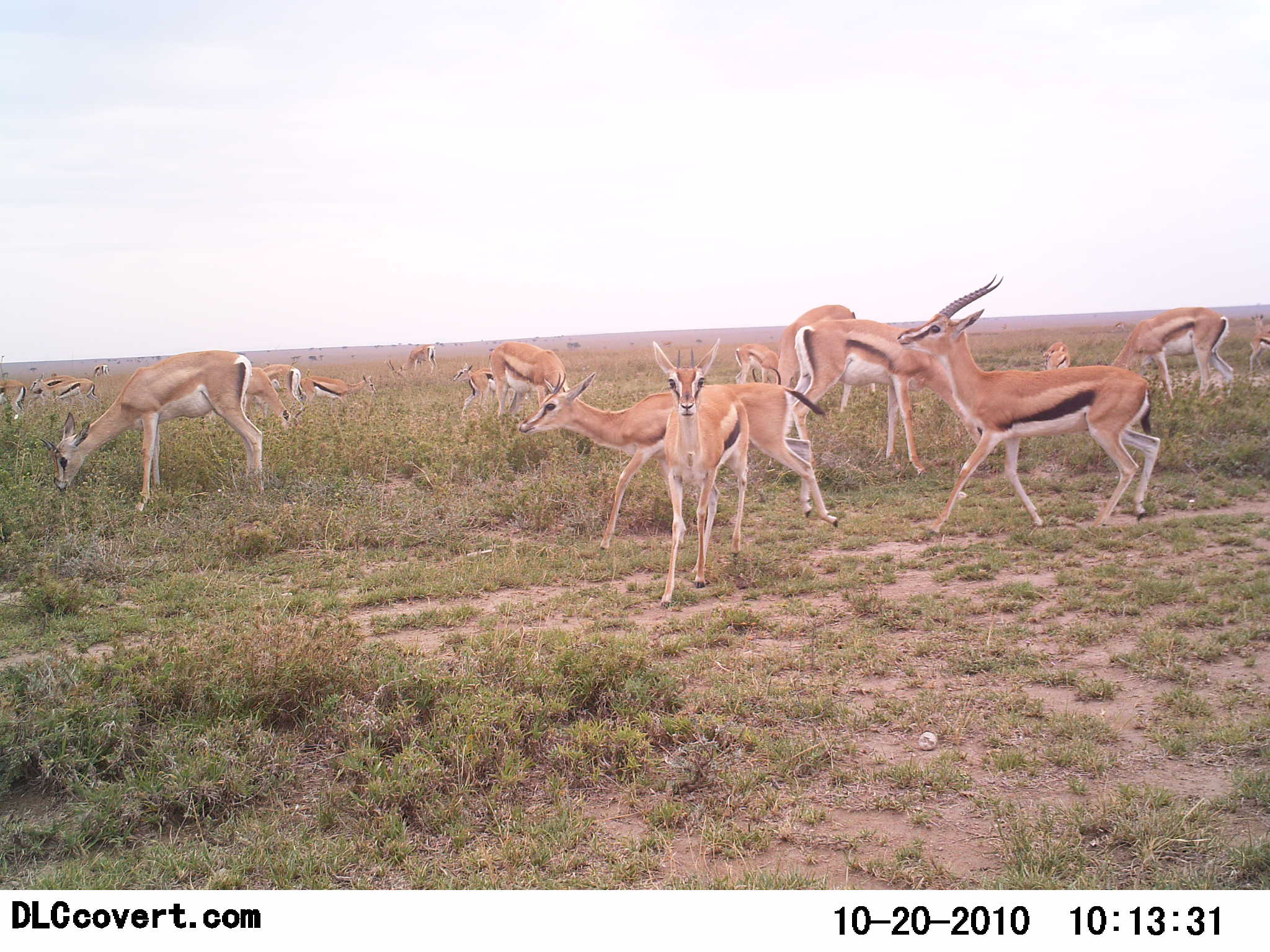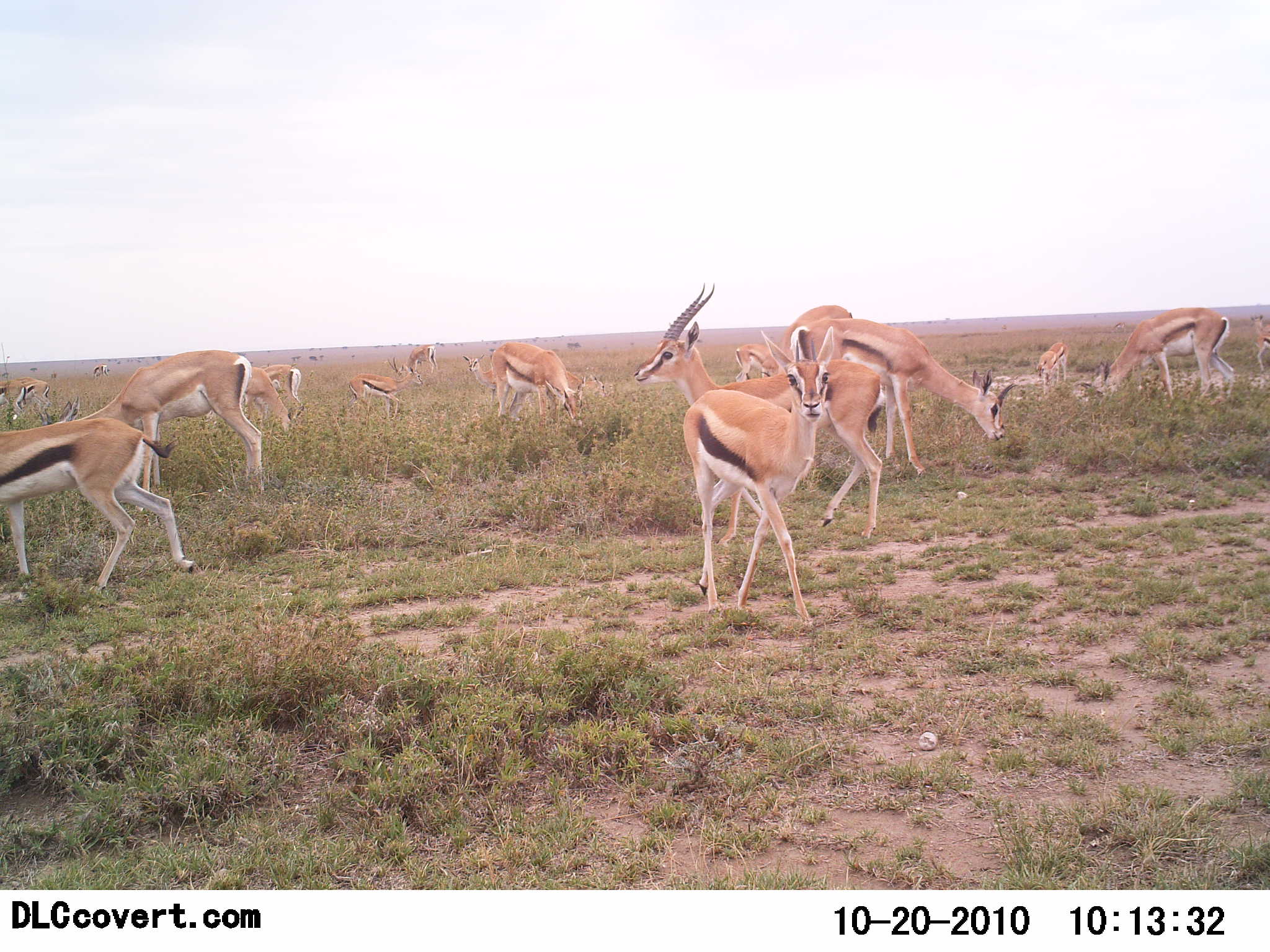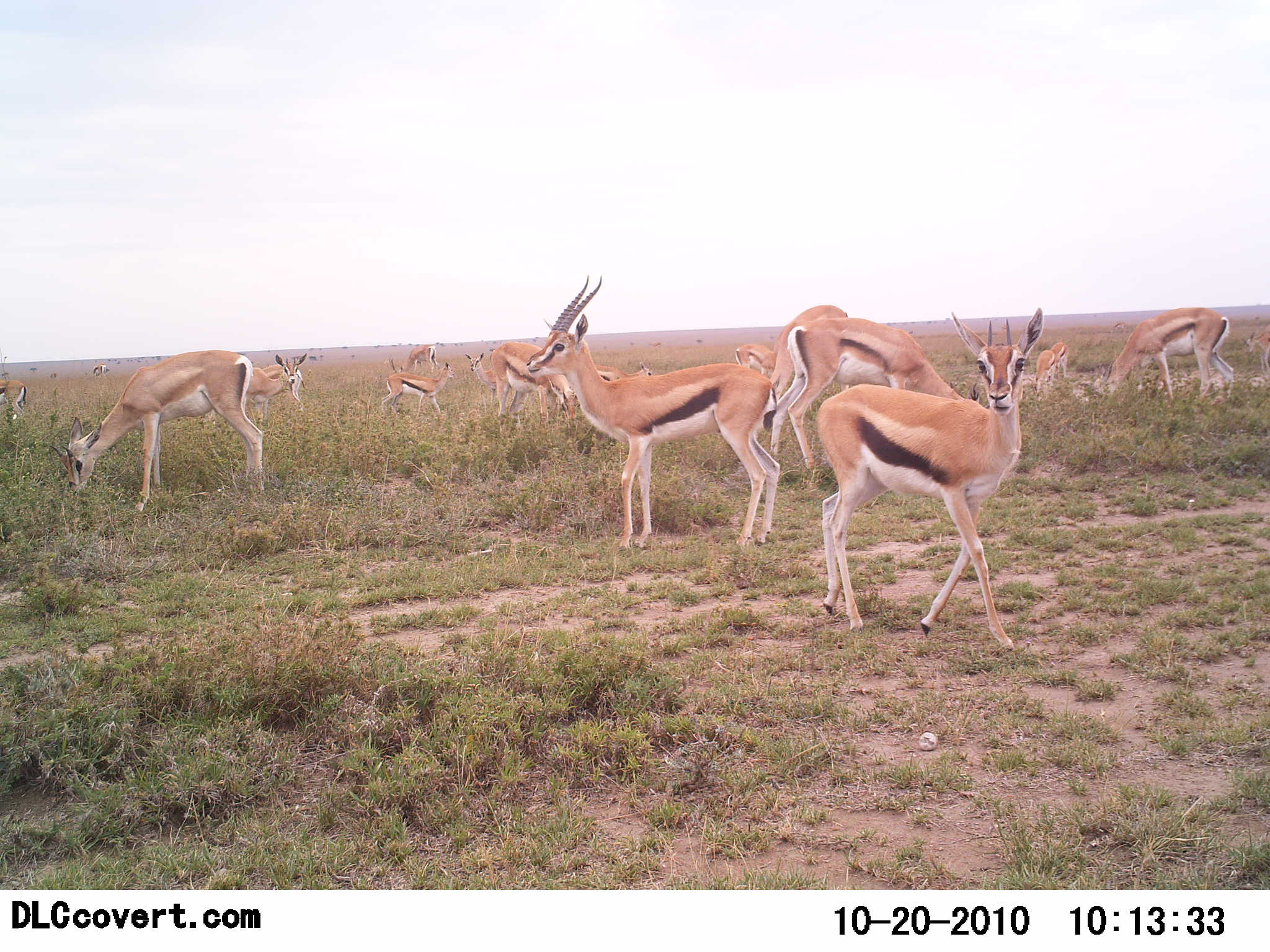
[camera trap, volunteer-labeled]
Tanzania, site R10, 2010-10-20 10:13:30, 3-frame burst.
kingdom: Animalia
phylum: Chordata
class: Mammalia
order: Artiodactyla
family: Bovidae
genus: Eudorcas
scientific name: Eudorcas thomsonii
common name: thomson's gazelle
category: gazellethomsons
Gazellethomsons (thomson's gazelle) (Eudorcas thomsonii), count 11-50. Behavior (volunteer vote fractions): standing 60%, resting 7%, moving 67%, interacting 20%. Young present (vote fraction): 7%. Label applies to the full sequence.